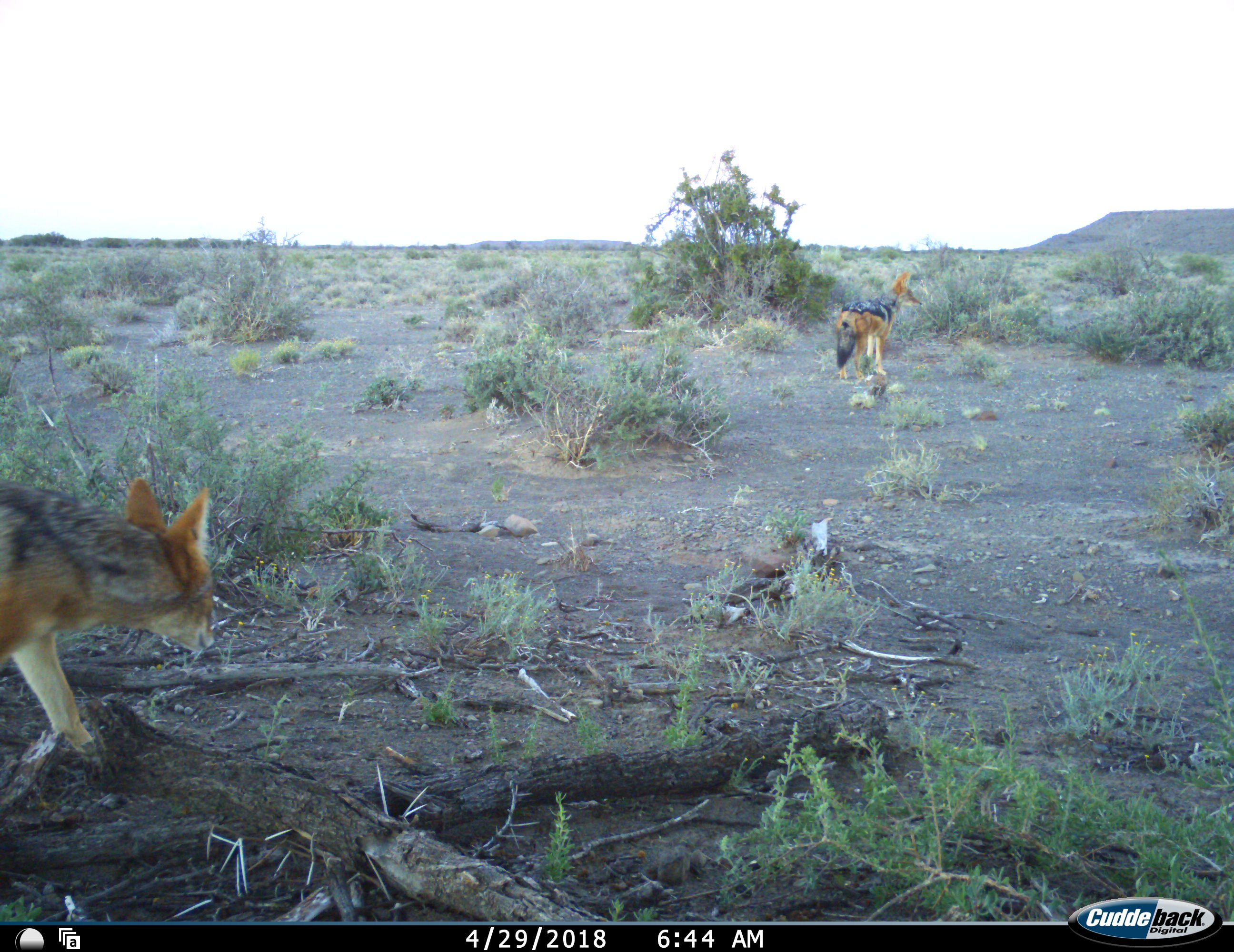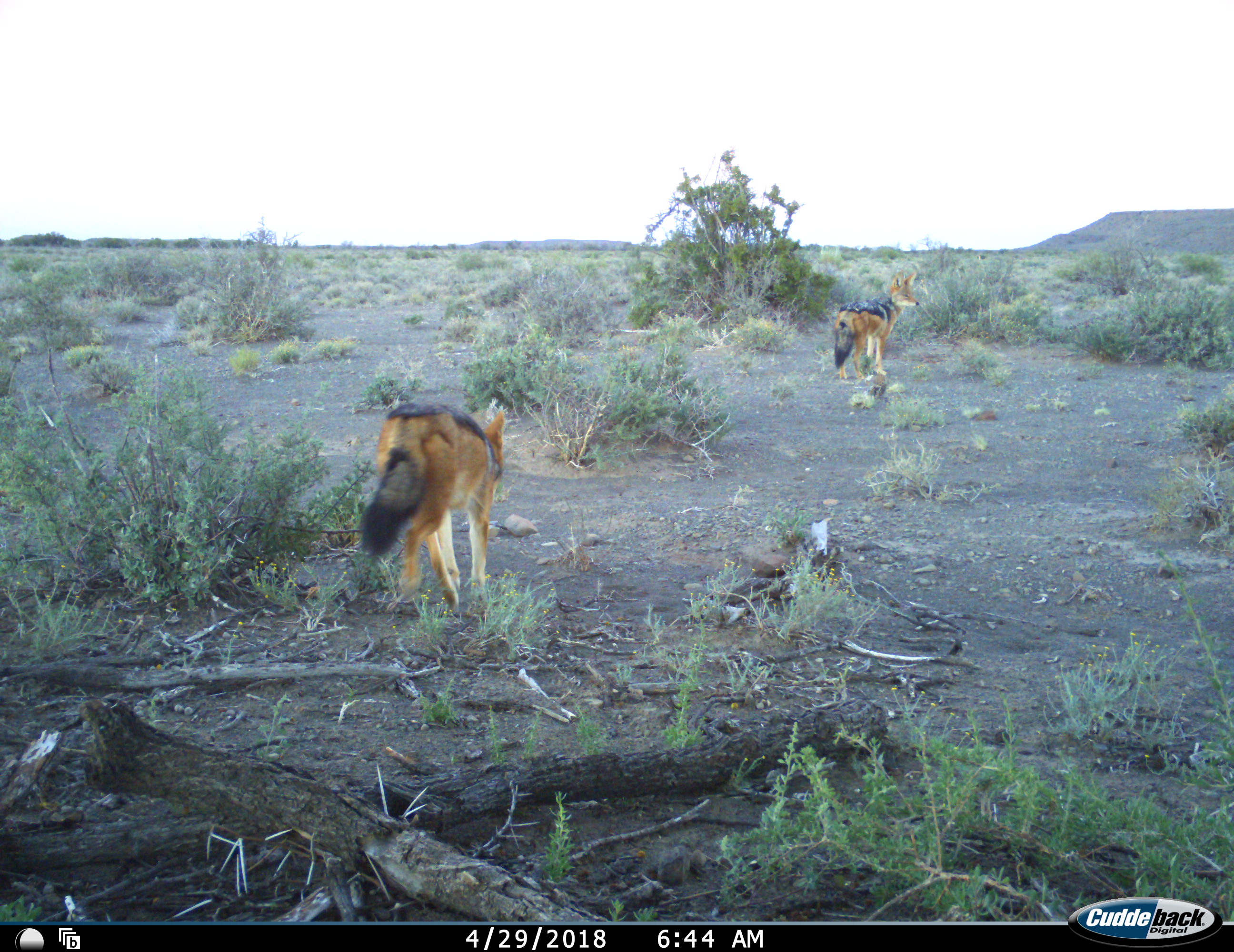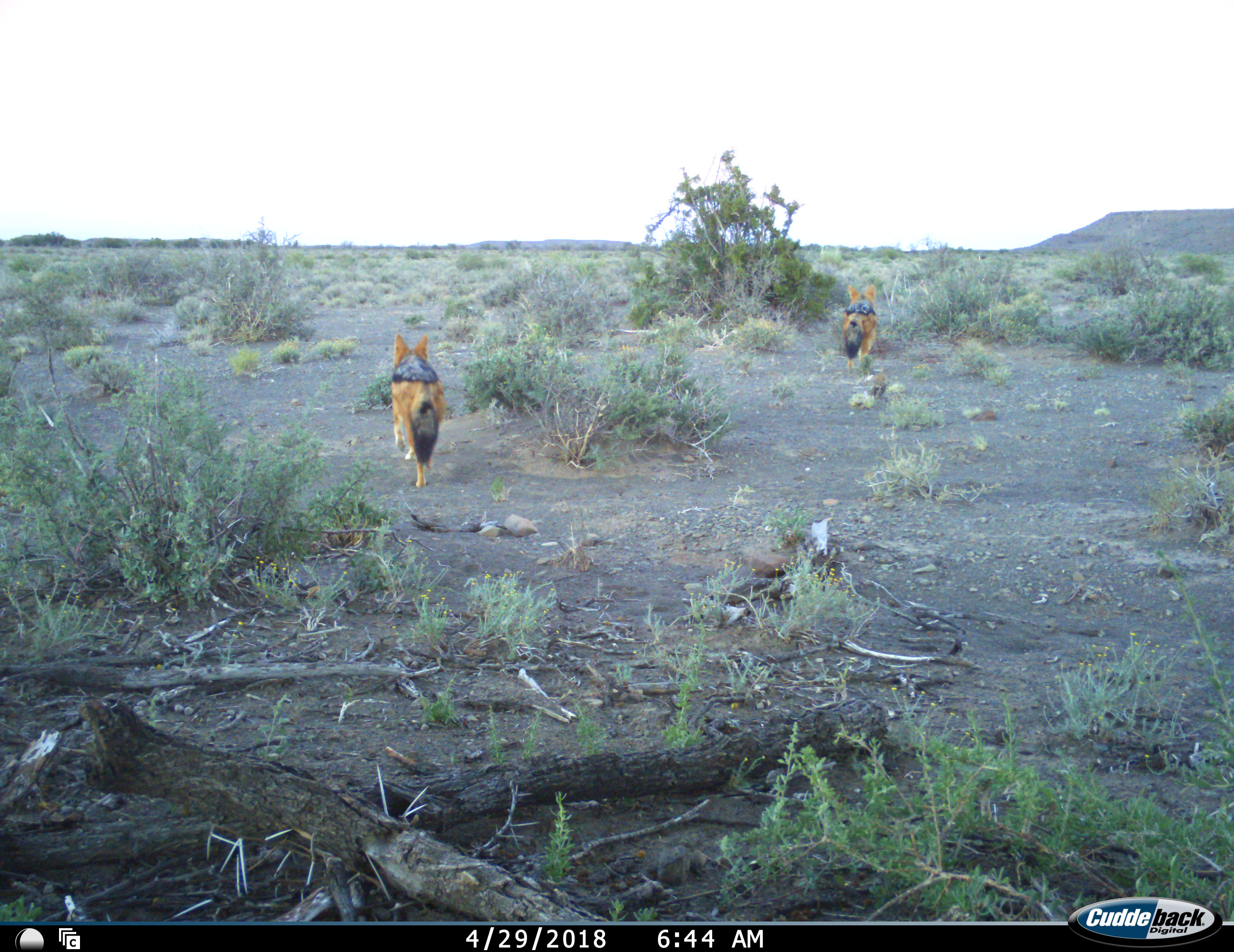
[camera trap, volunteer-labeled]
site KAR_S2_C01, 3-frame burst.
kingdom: Animalia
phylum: Chordata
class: Mammalia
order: Carnivora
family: Canidae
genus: Lupulella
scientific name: Lupulella mesomelas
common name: black-backed jackal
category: jackalblackbacked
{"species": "jackalblackbacked (black-backed jackal) (Lupulella mesomelas)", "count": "2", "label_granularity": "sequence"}